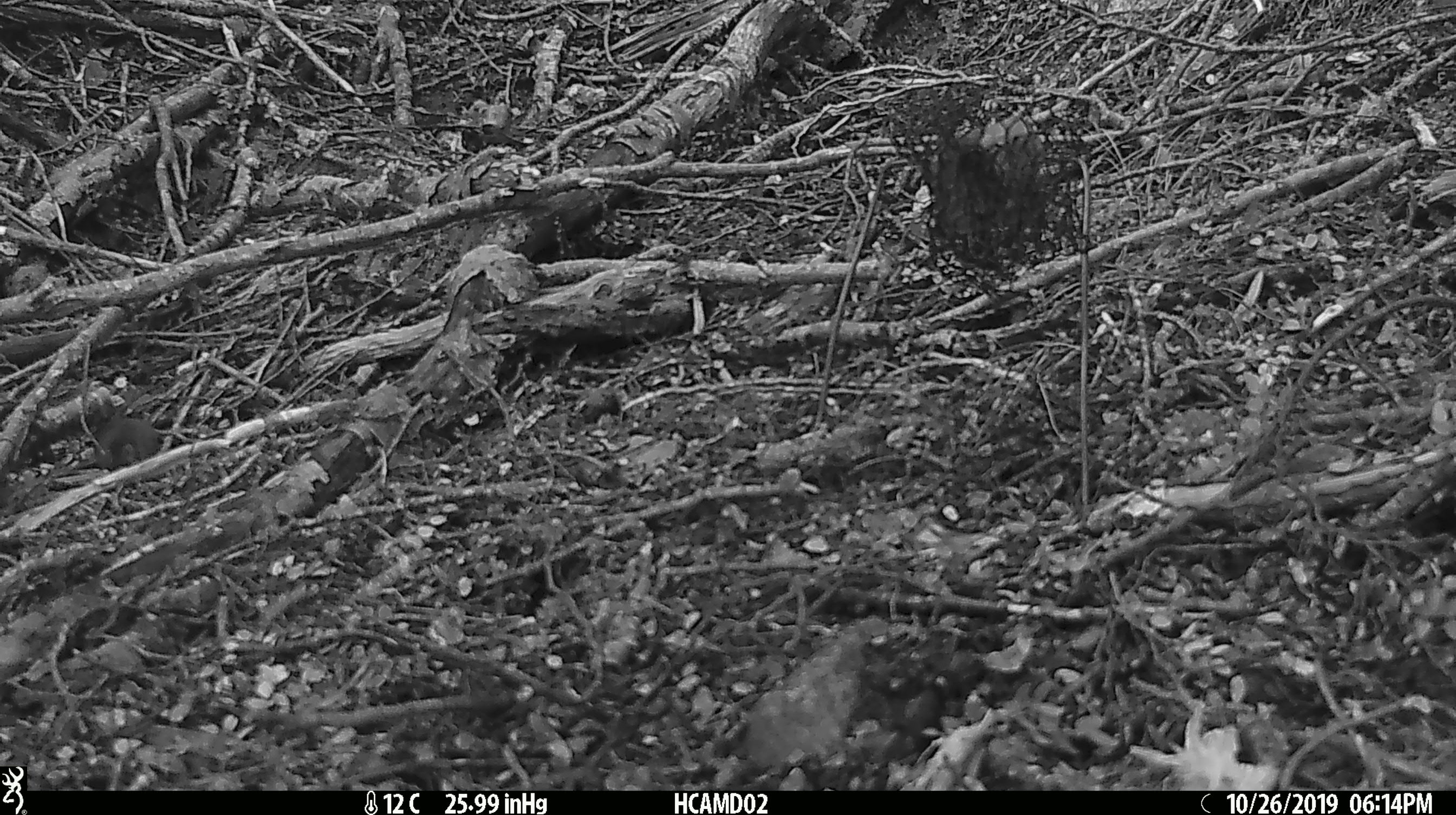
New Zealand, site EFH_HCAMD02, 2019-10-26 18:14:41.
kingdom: Animalia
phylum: Chordata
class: Mammalia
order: Rodentia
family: Muridae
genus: Mus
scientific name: Mus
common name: mouse